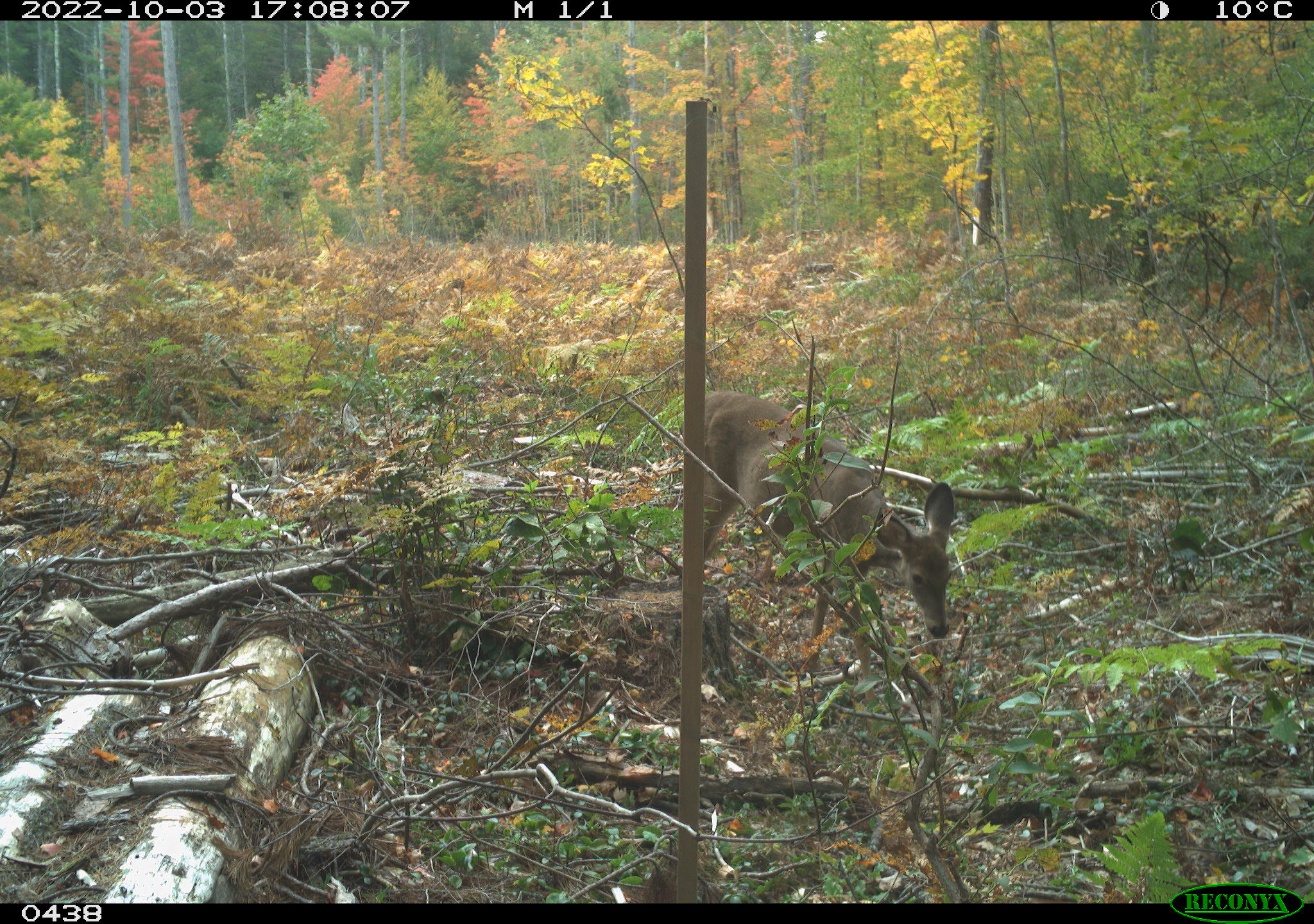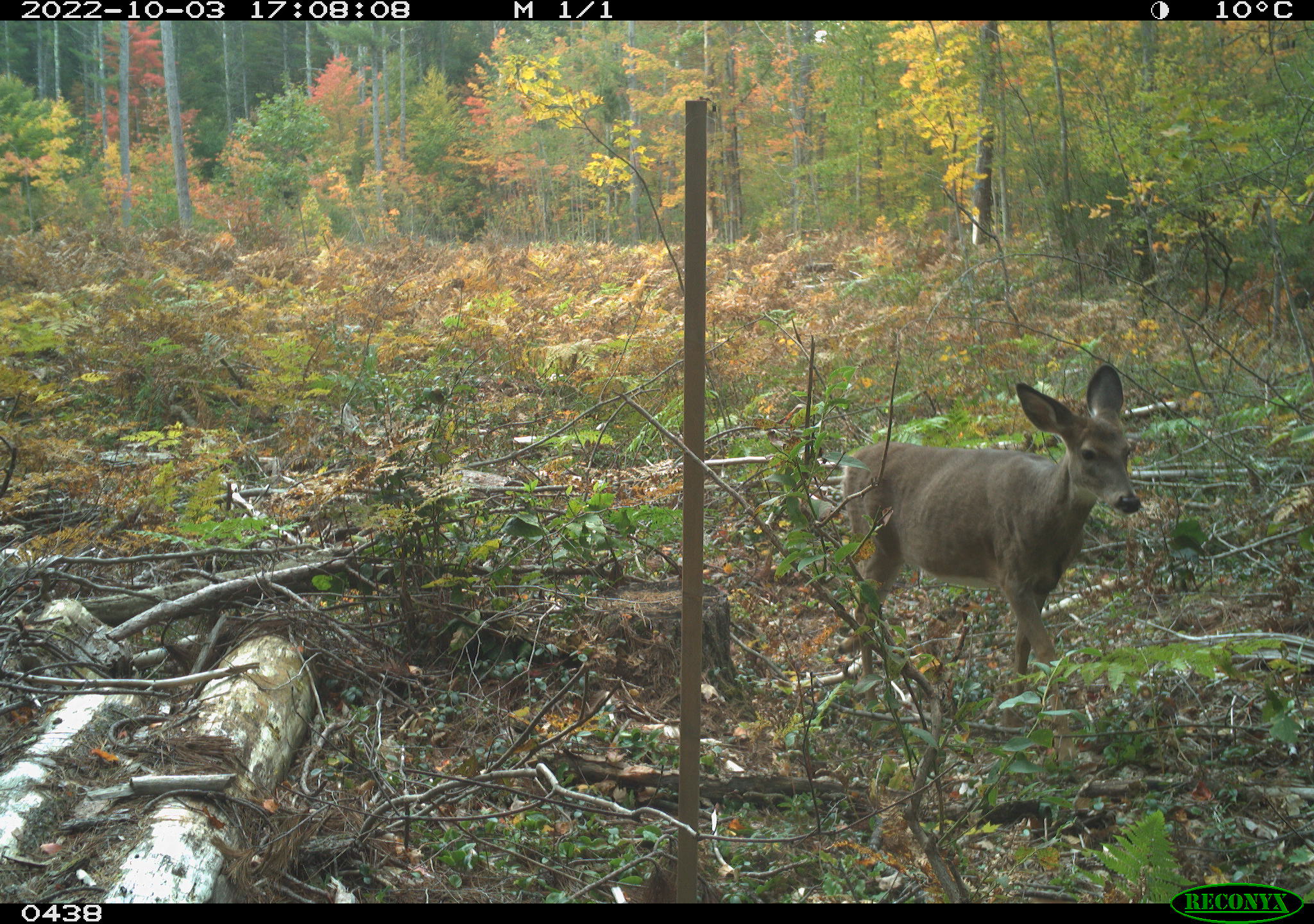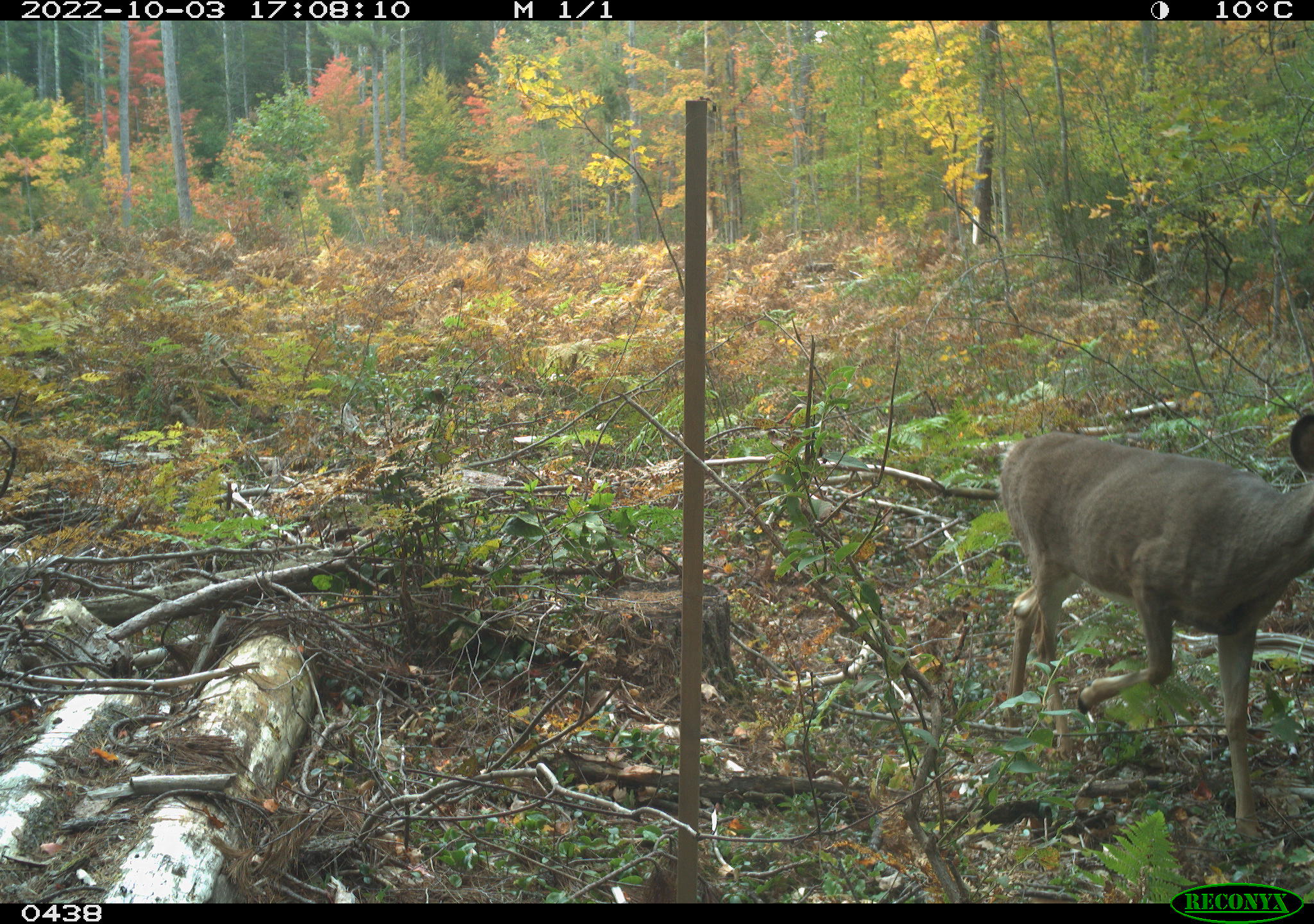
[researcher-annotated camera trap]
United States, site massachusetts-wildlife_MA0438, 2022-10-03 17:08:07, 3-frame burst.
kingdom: Animalia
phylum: Chordata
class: Mammalia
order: Artiodactyla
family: Cervidae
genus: Odocoileus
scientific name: Odocoileus virginianus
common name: white-tailed deer